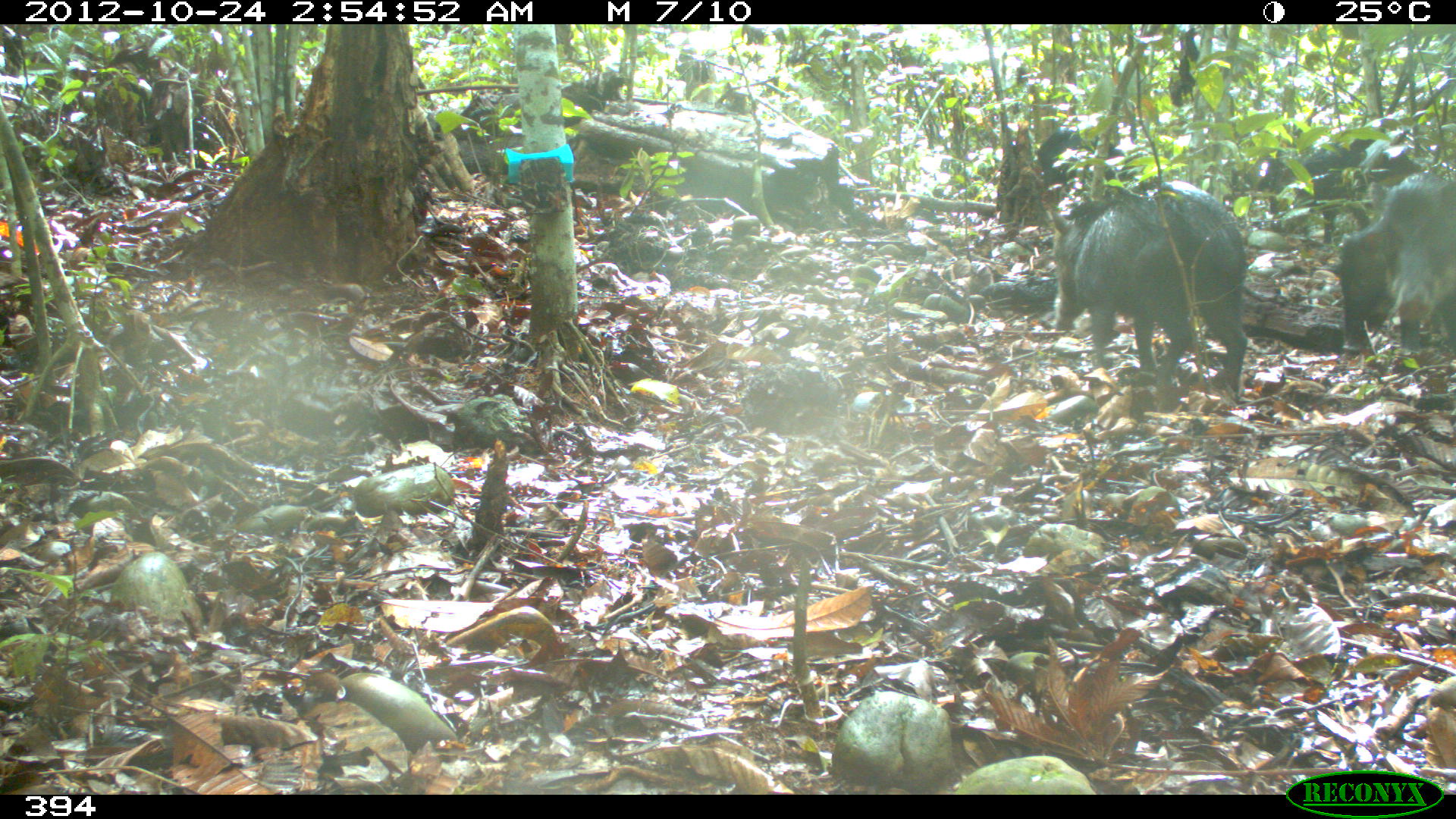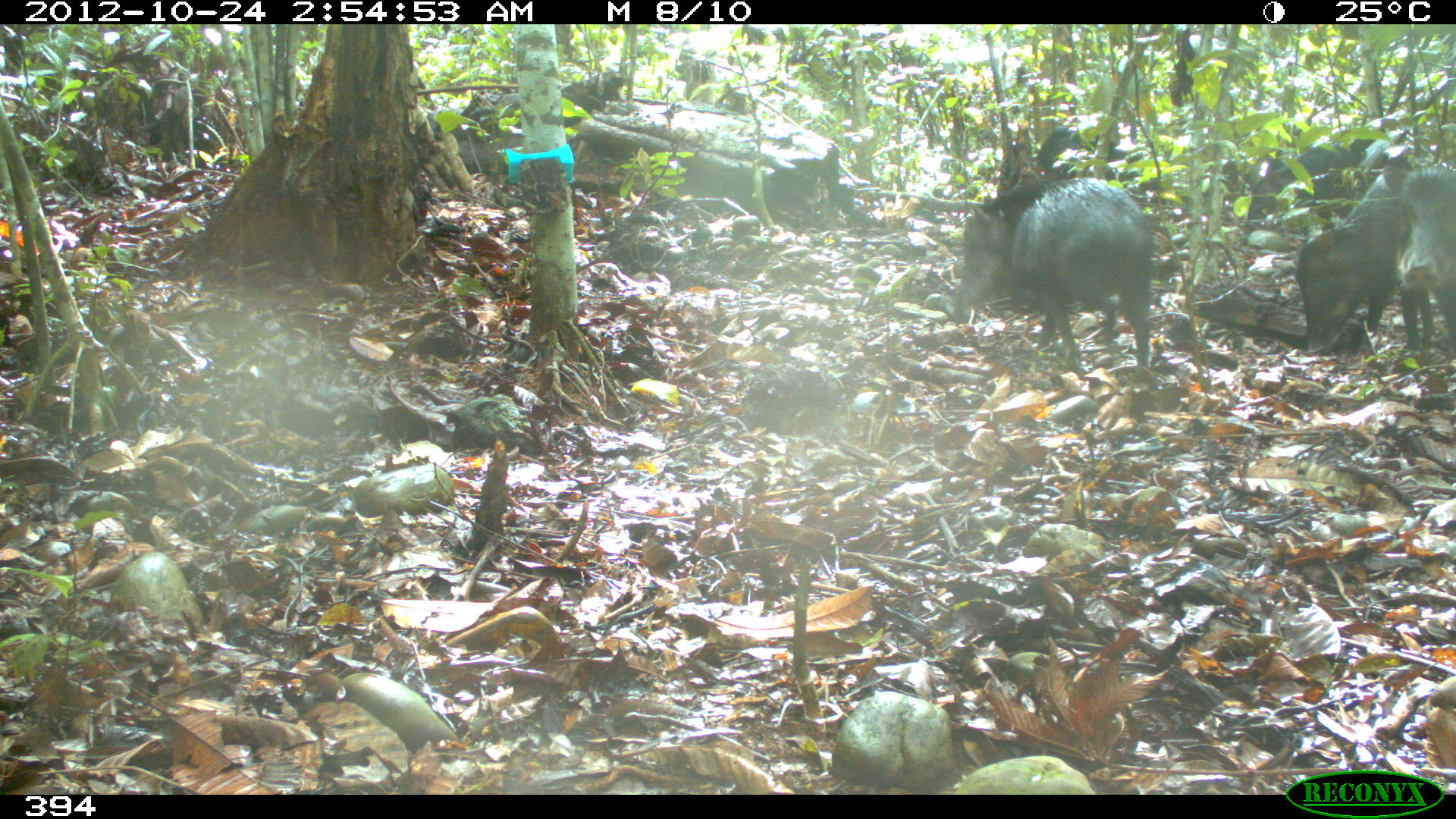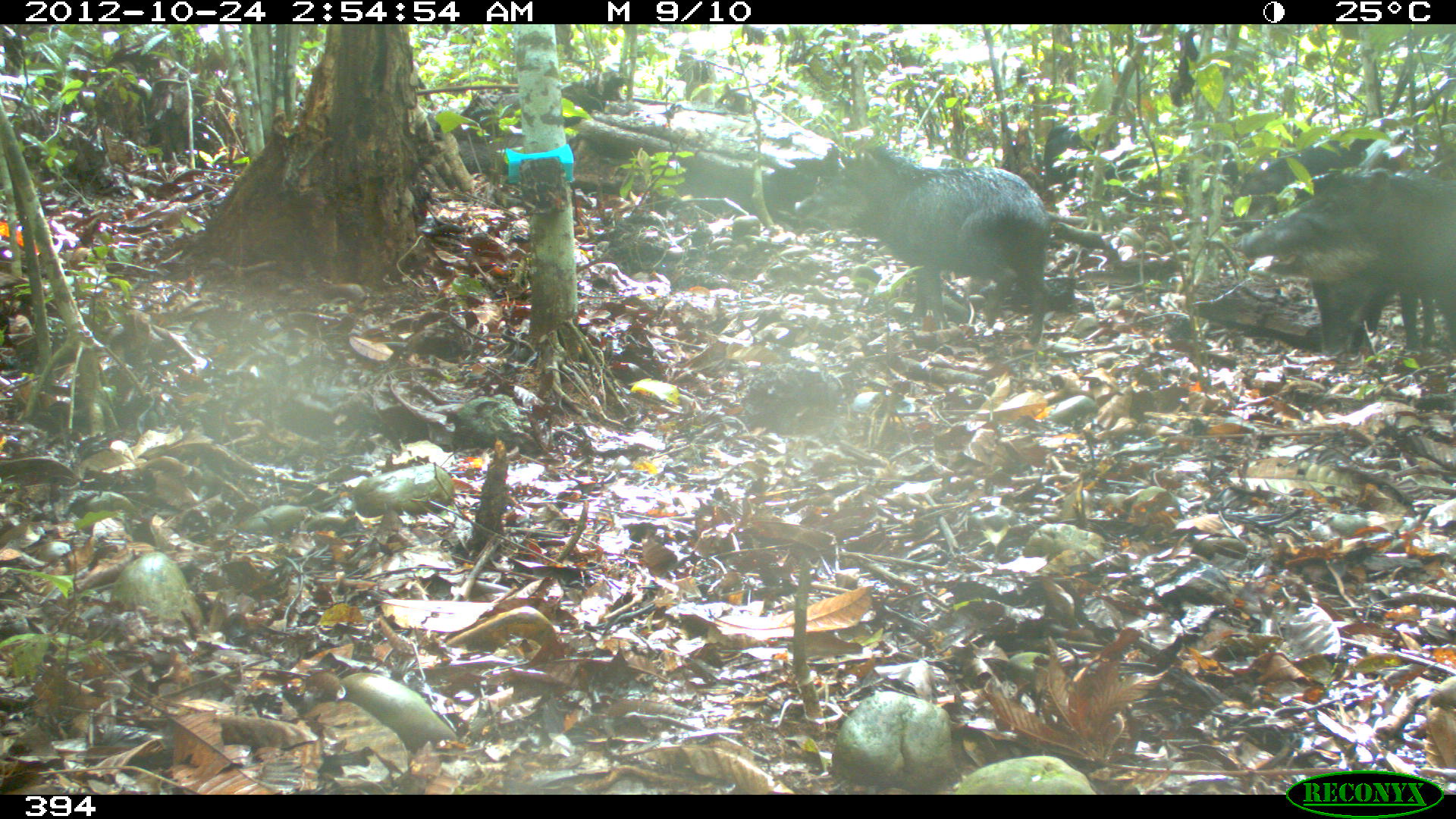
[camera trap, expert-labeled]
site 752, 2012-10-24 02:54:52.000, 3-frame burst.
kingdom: Animalia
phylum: Chordata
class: Mammalia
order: Artiodactyla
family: Tayassuidae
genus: Tayassu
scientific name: Tayassu pecari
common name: white-lipped peccary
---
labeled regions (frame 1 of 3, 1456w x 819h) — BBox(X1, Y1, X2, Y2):
tayassu pecari: BBox(1052, 180, 1248, 387); BBox(1338, 174, 1456, 356); BBox(1257, 127, 1418, 225); BBox(1037, 125, 1137, 184)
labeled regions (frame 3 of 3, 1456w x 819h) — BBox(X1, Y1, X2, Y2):
tayassu pecari: BBox(794, 144, 1053, 342); BBox(1233, 167, 1456, 363); BBox(1232, 130, 1400, 236); BBox(1308, 268, 1433, 355); BBox(1001, 125, 1117, 193)